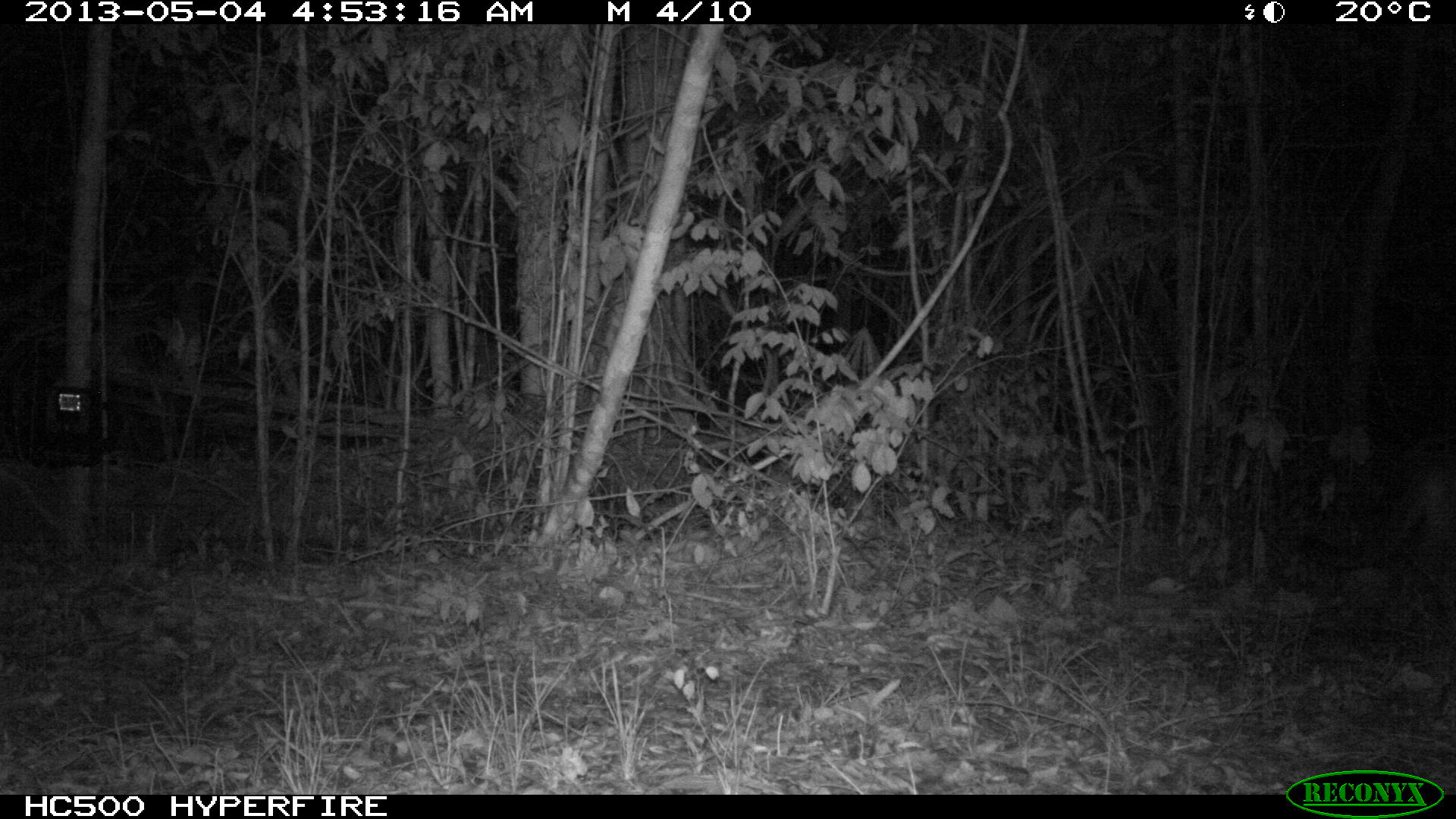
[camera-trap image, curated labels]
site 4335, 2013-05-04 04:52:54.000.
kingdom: Animalia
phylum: Chordata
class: Mammalia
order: Carnivora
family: Felidae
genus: Puma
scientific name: Puma concolor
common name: mountain lion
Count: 1.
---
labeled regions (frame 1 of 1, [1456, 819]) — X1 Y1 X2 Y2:
puma concolor: 1298 448 1456 608